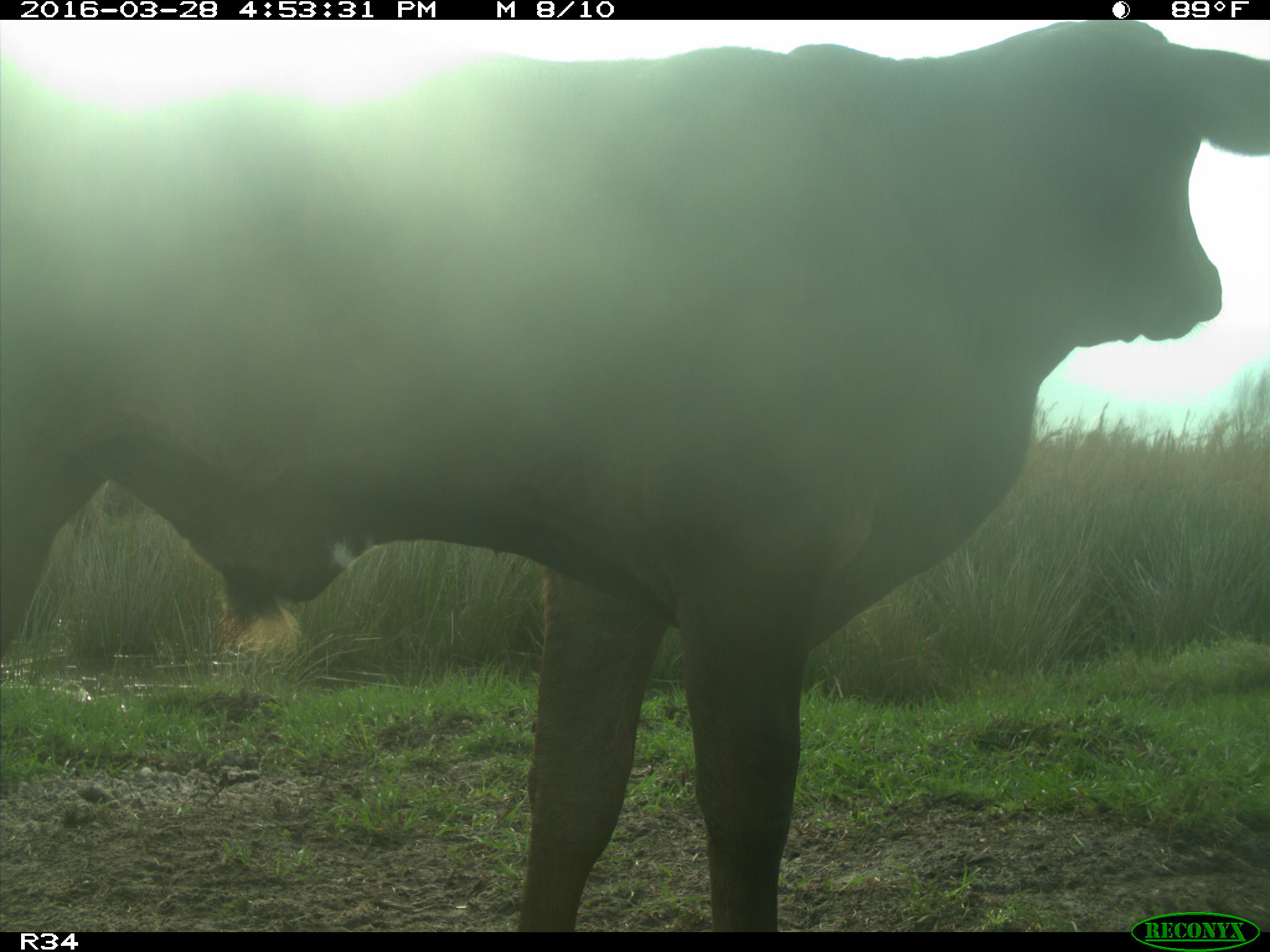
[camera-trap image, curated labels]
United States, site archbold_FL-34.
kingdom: Animalia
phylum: Chordata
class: Mammalia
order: Artiodactyla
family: Bovidae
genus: Bos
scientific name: Bos taurus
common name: domestic cow